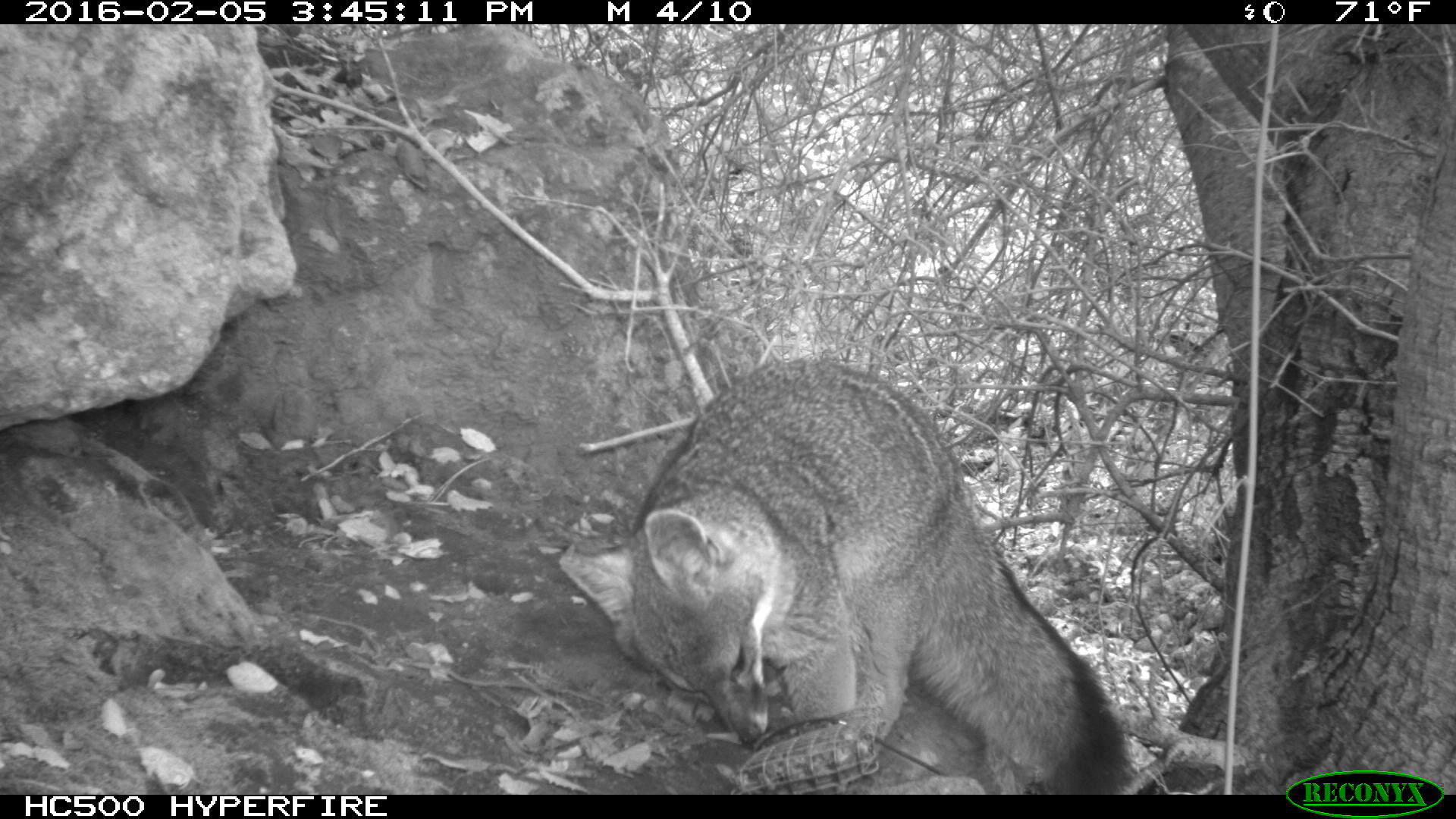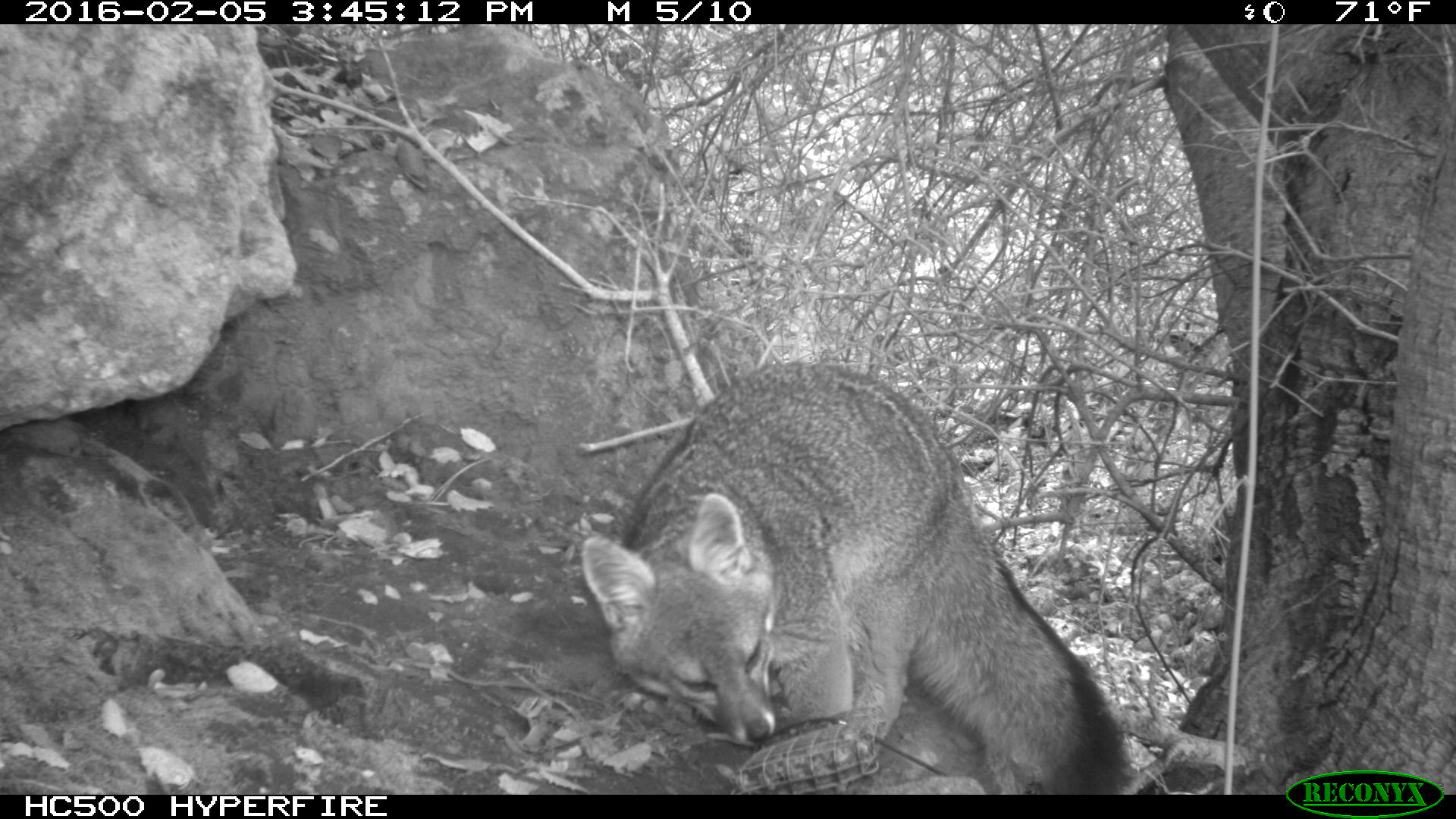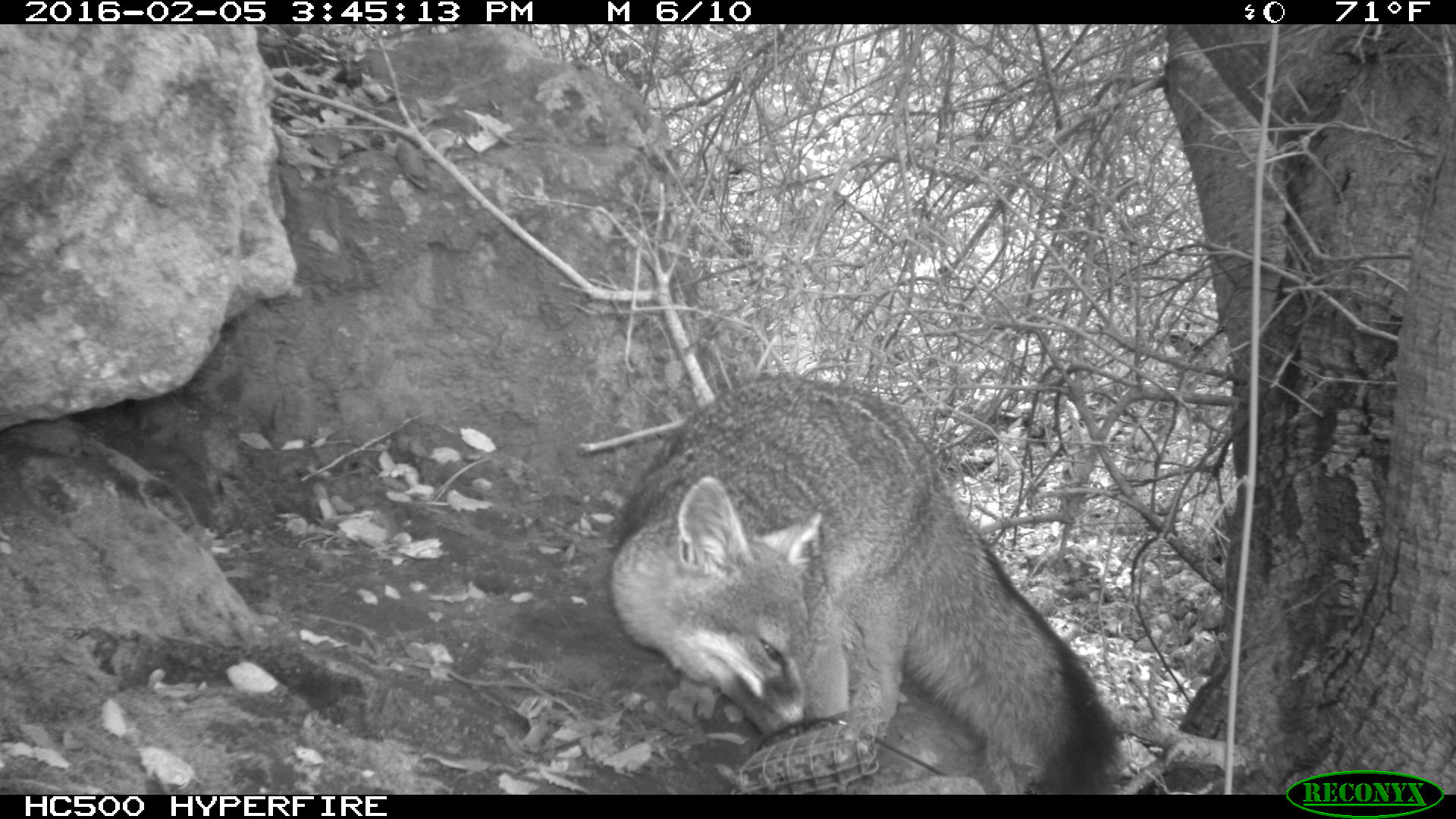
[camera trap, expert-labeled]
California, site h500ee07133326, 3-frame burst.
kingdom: Animalia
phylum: Chordata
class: Mammalia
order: Carnivora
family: Canidae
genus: Urocyon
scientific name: Urocyon littoralis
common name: island fox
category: fox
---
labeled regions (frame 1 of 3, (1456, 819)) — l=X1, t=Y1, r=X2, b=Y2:
fox: l=558, t=350, r=1139, b=794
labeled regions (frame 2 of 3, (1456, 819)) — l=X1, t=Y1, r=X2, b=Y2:
fox: l=579, t=359, r=1131, b=794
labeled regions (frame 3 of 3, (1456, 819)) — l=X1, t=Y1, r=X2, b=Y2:
fox: l=605, t=375, r=1122, b=793